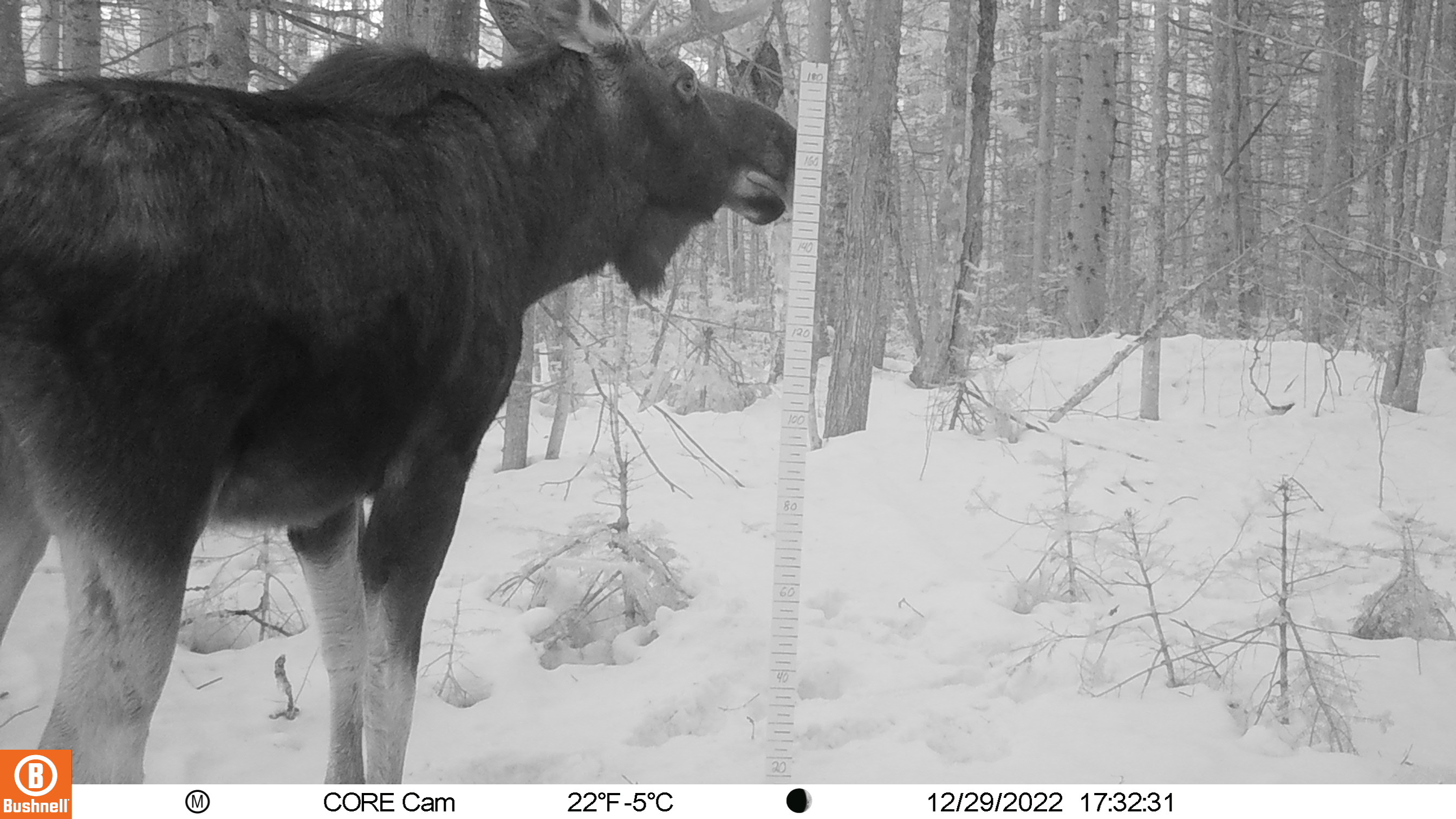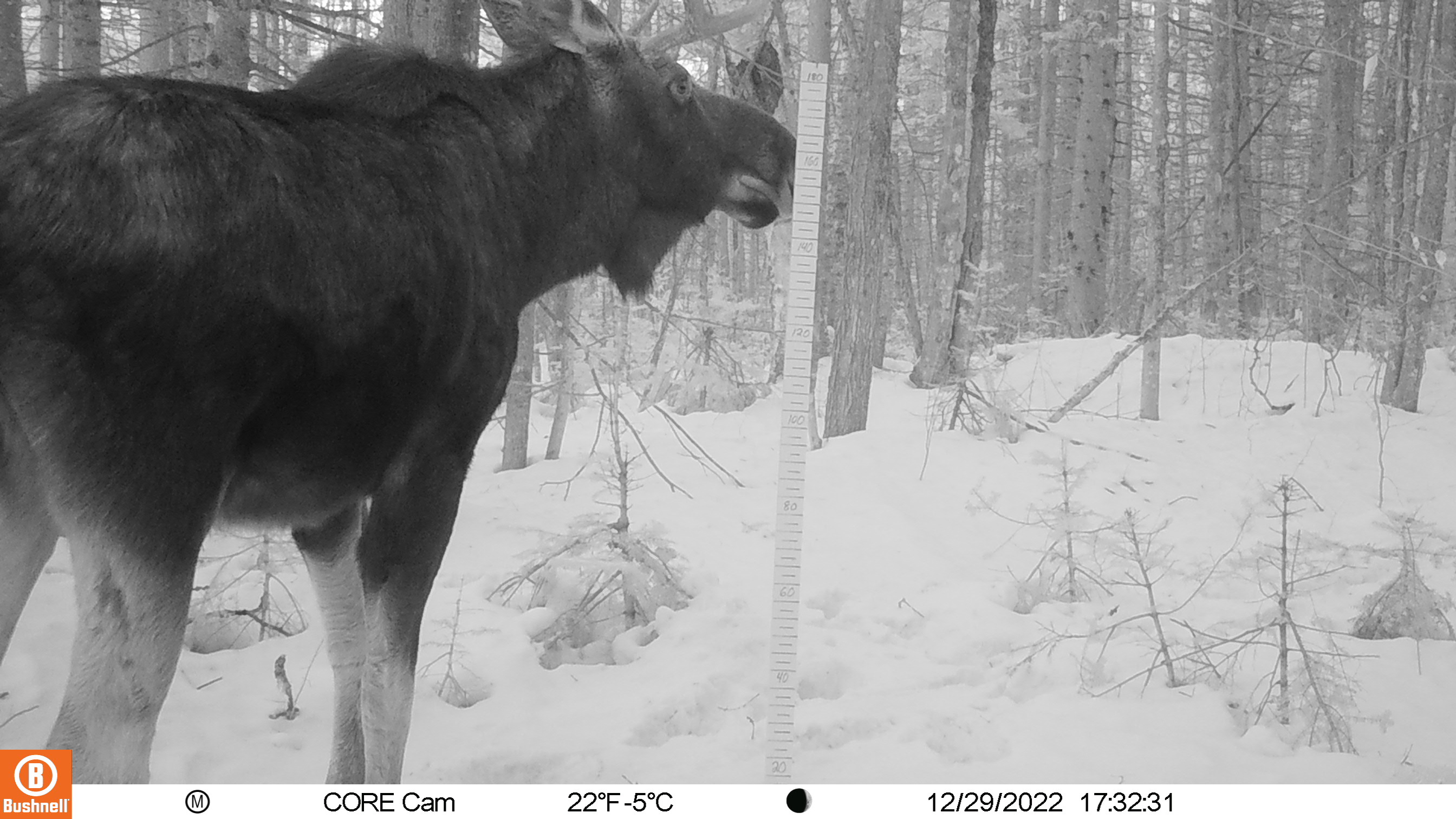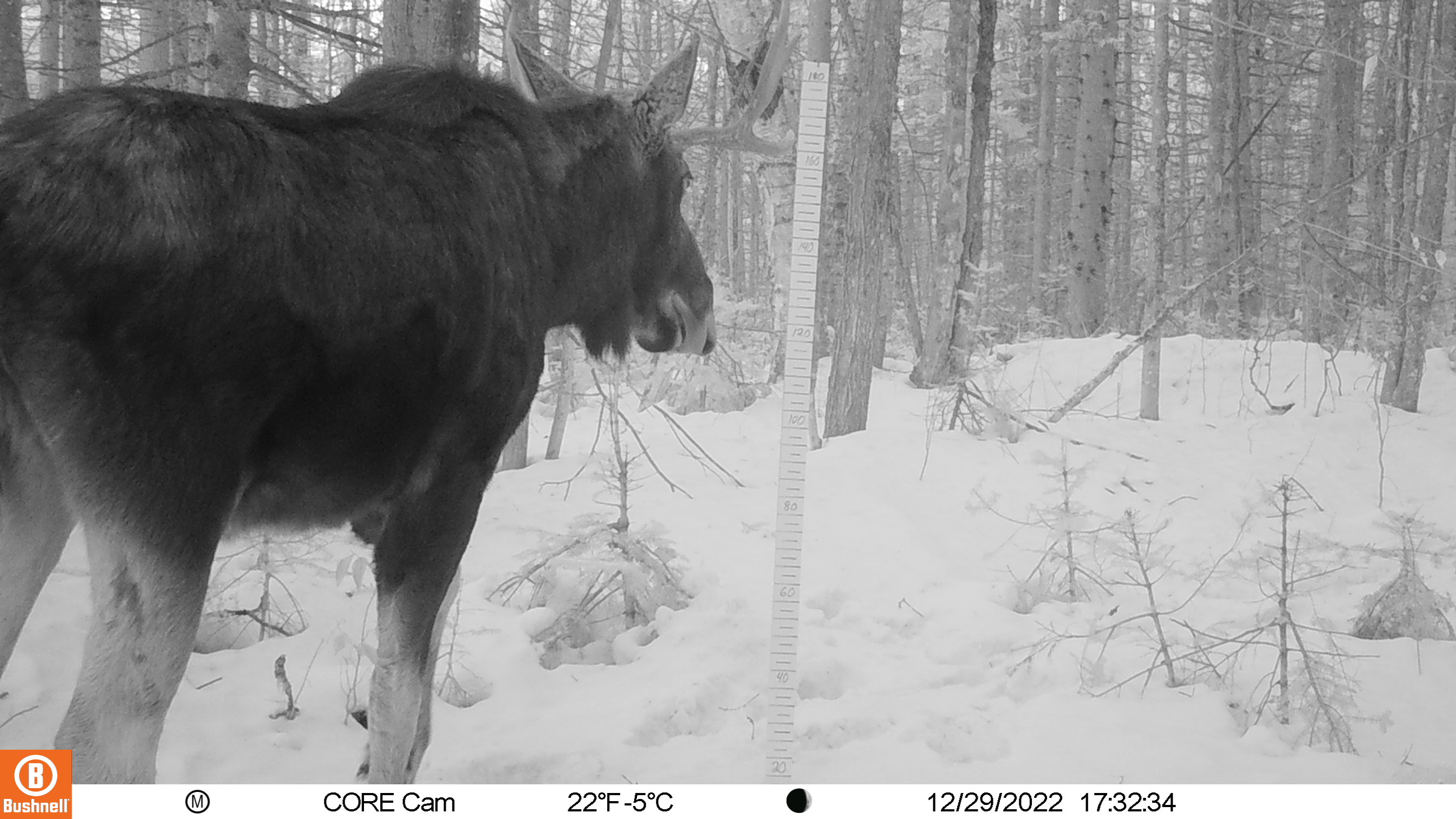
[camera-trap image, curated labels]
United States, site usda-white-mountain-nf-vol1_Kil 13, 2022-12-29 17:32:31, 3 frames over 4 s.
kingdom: Animalia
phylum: Chordata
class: Mammalia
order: Artiodactyla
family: Cervidae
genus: Alces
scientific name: Alces alces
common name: moose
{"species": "moose (Alces alces)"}